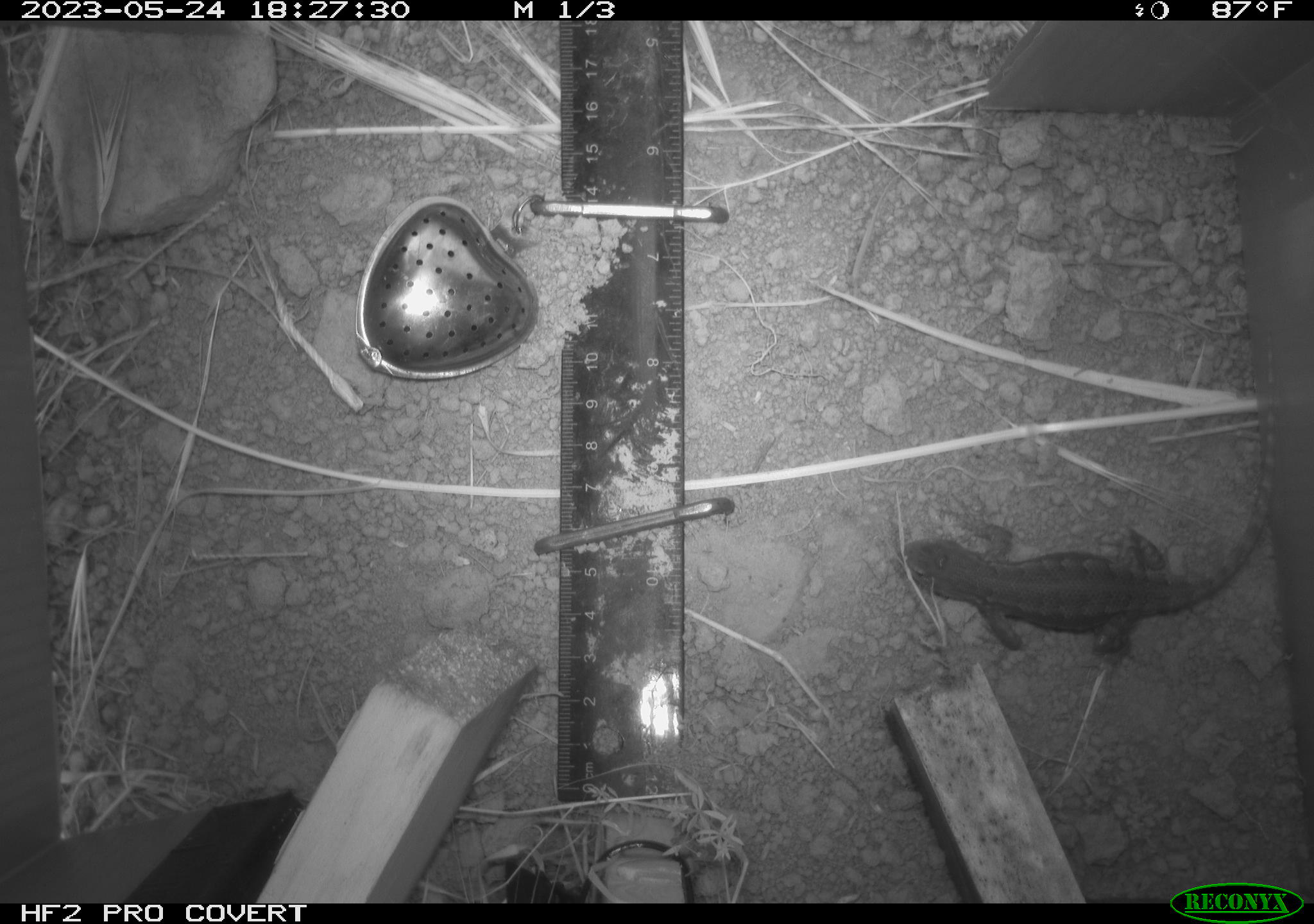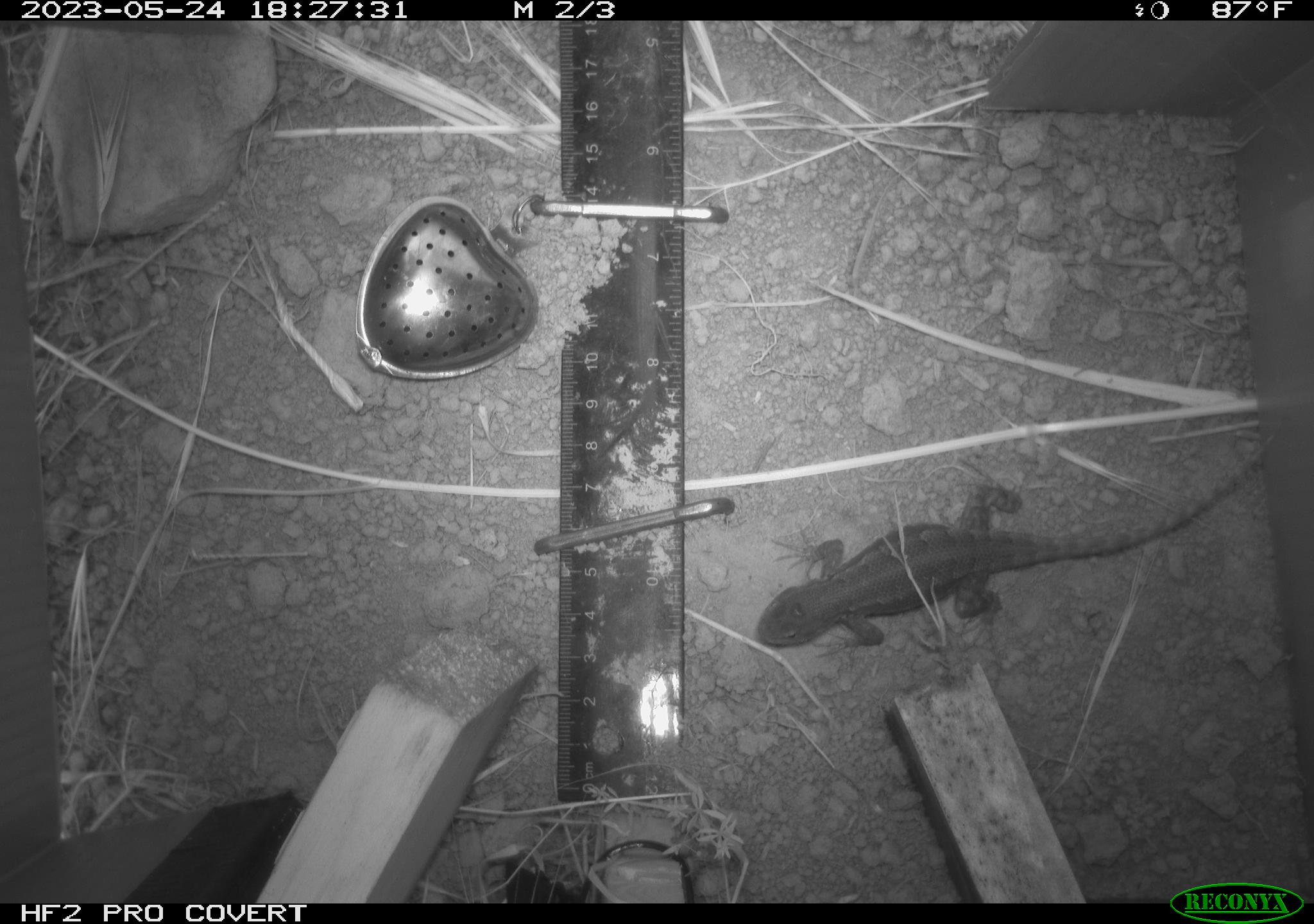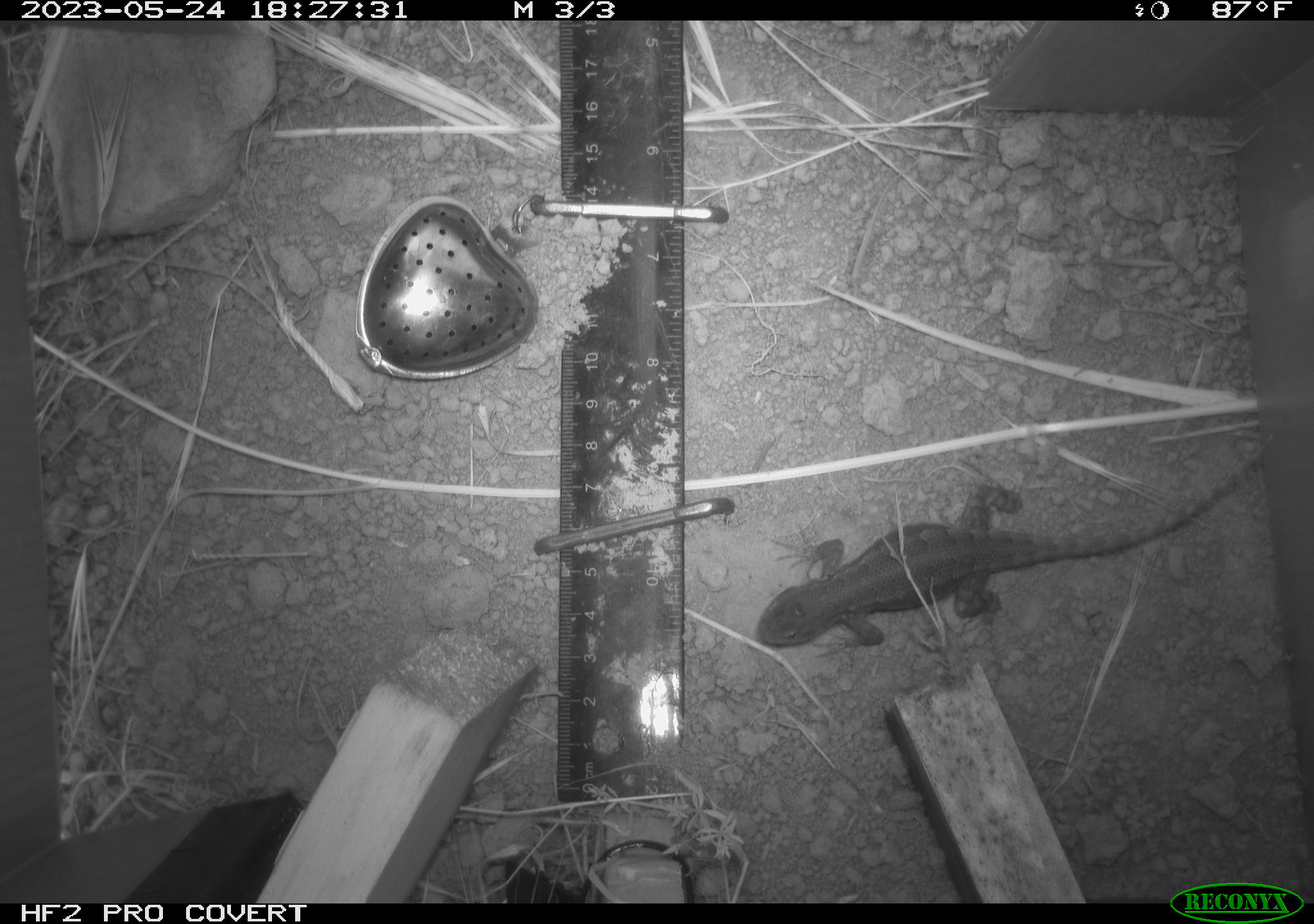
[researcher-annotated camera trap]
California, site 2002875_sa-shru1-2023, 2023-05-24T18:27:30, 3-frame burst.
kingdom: Animalia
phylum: Chordata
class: Reptilia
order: Squamata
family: Phrynosomatidae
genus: Sceloporus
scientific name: Sceloporus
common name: spiny lizards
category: sceloporus species